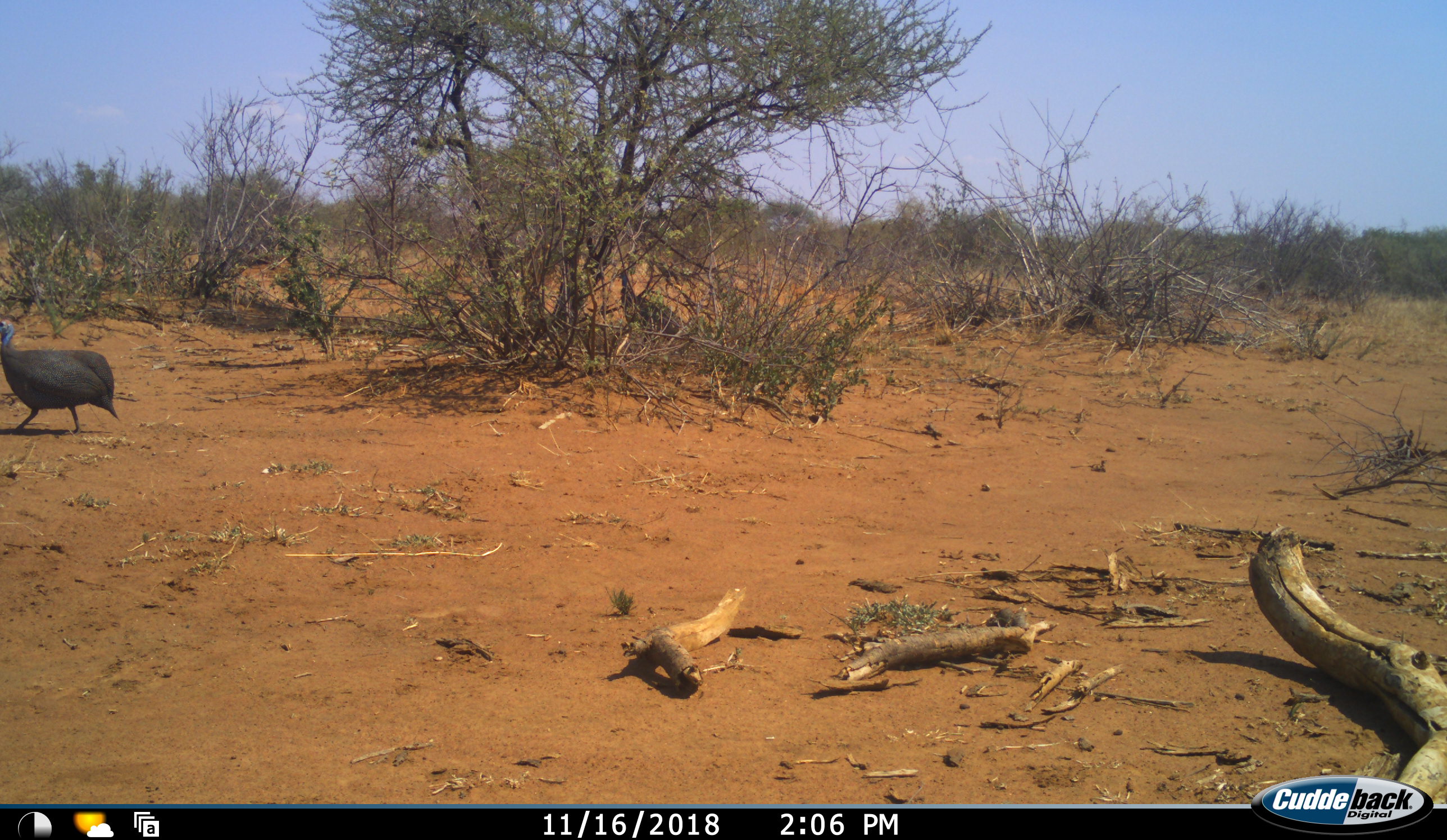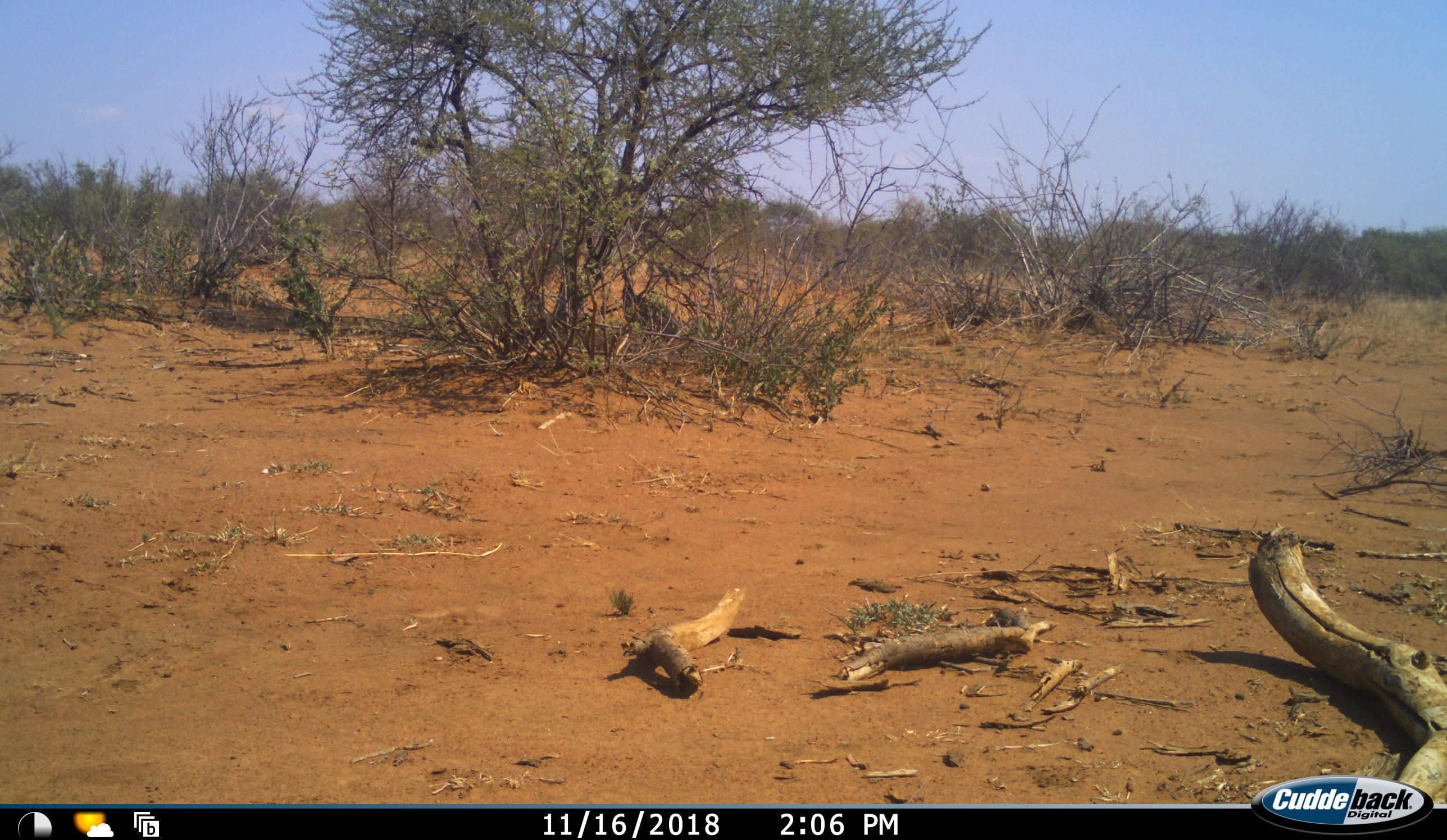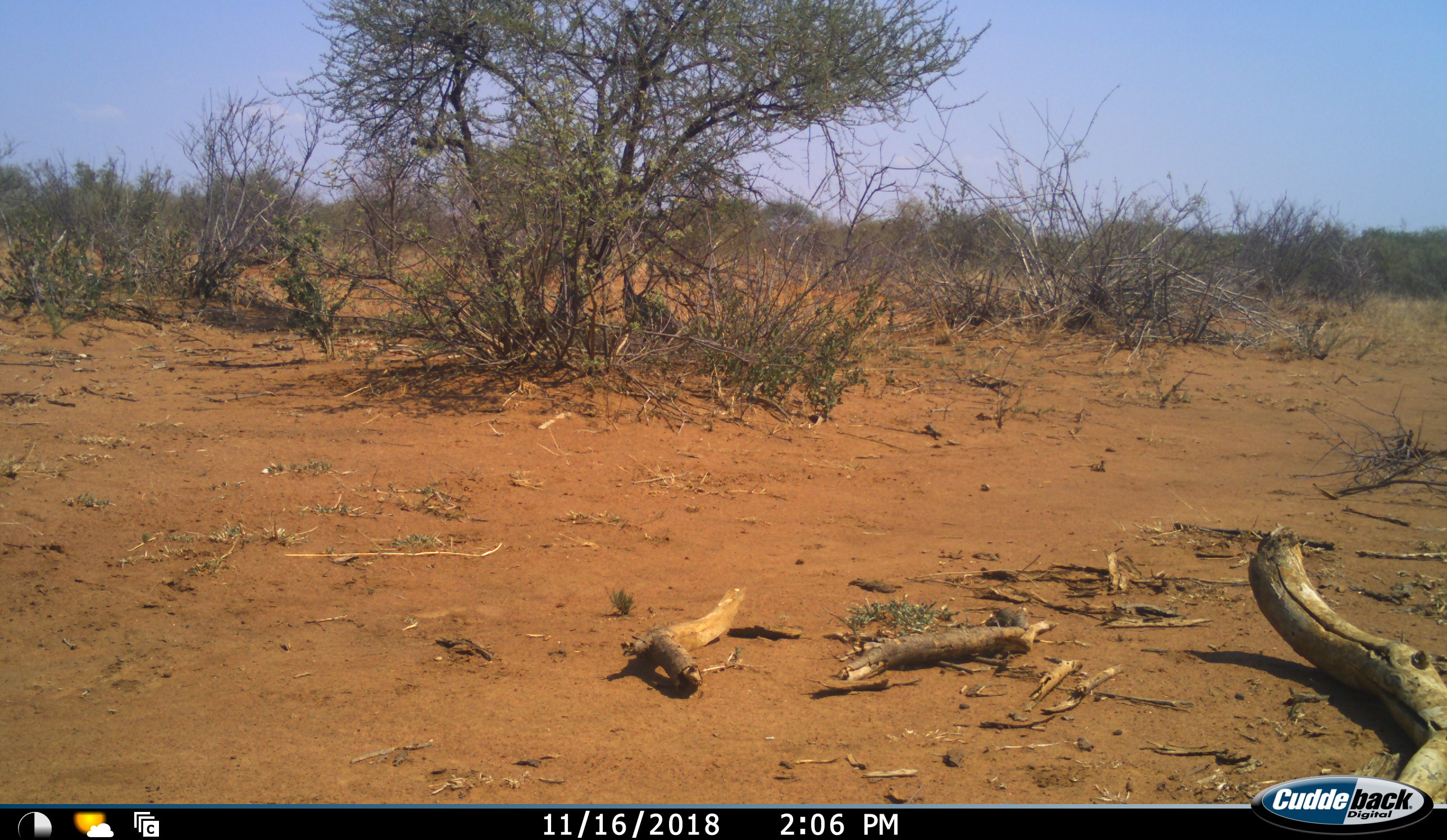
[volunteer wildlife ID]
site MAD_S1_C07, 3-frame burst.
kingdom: Animalia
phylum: Chordata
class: Aves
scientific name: Aves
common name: bird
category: birdother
Birdother (bird) (Aves), count 1. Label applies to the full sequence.